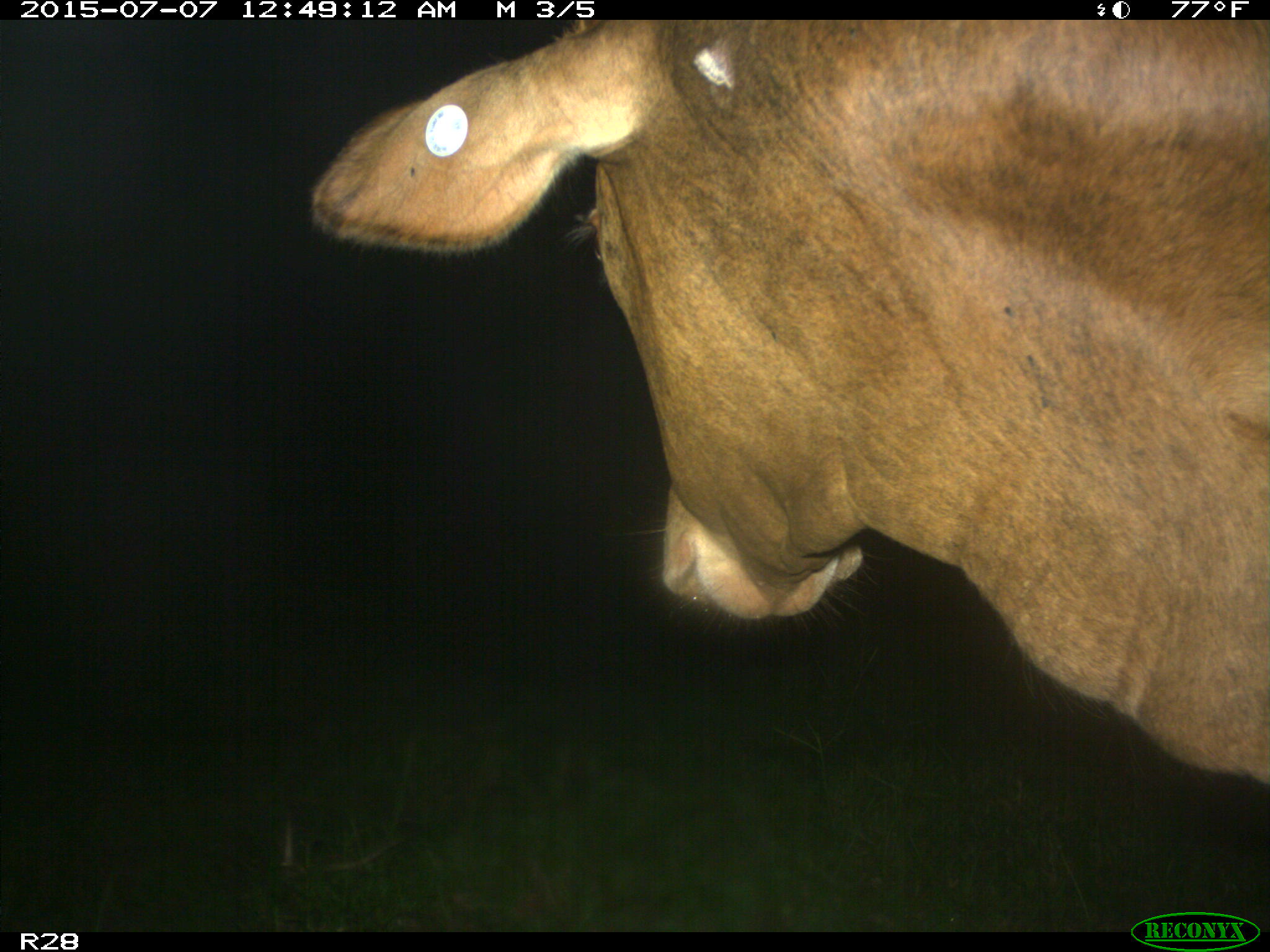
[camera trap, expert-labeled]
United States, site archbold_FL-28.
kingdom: Animalia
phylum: Chordata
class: Mammalia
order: Artiodactyla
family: Bovidae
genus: Bos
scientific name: Bos taurus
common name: domestic cow